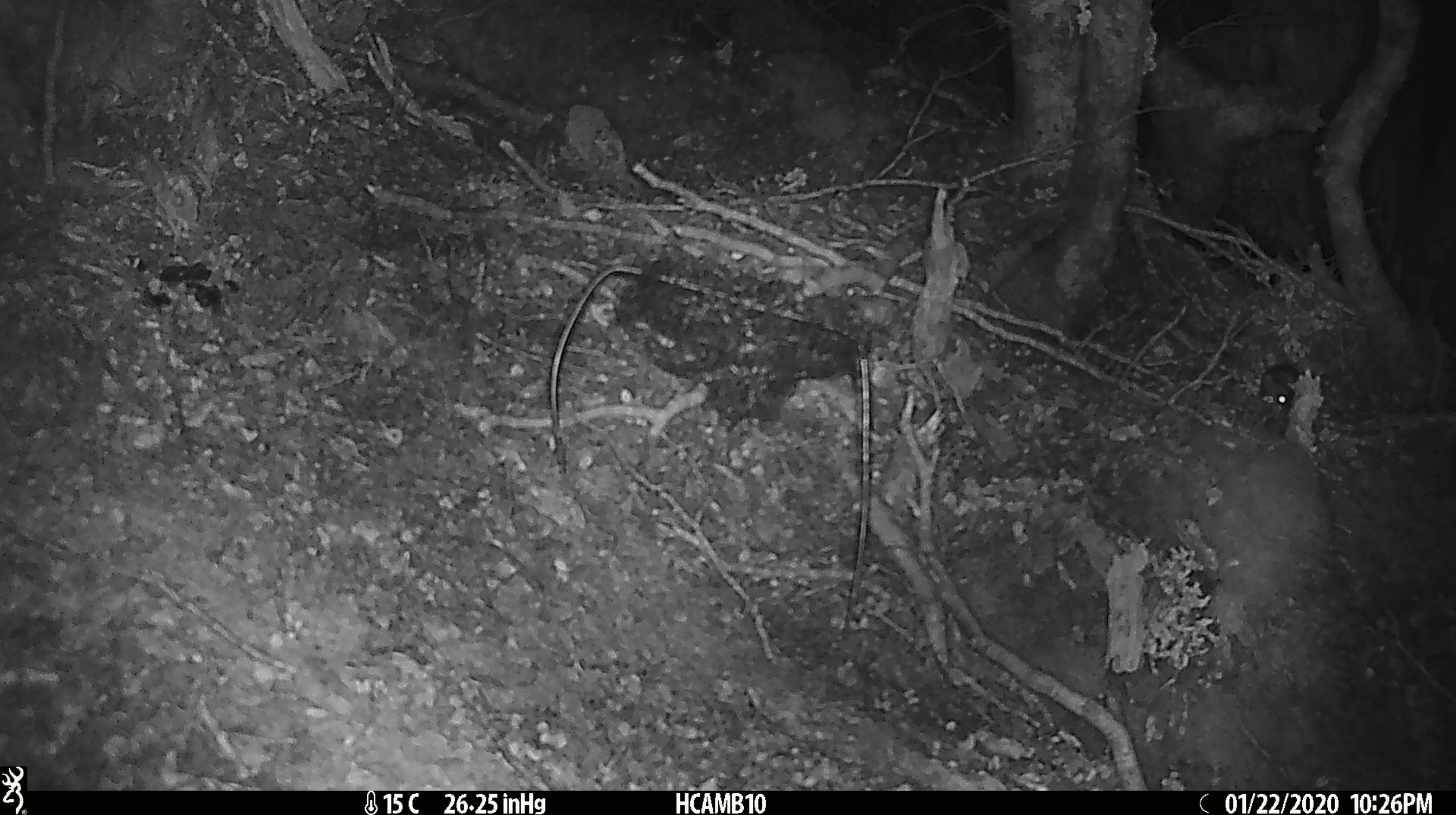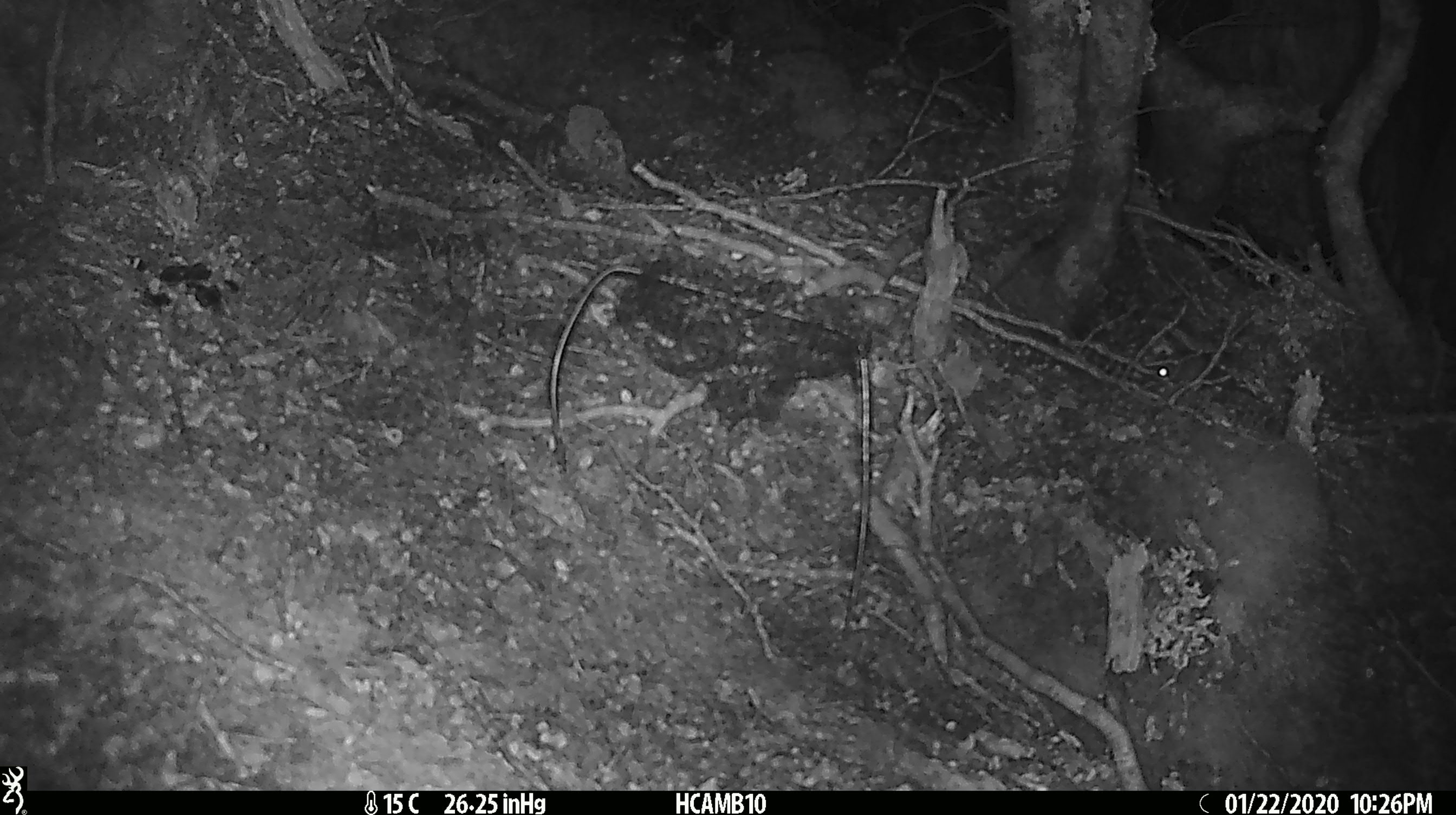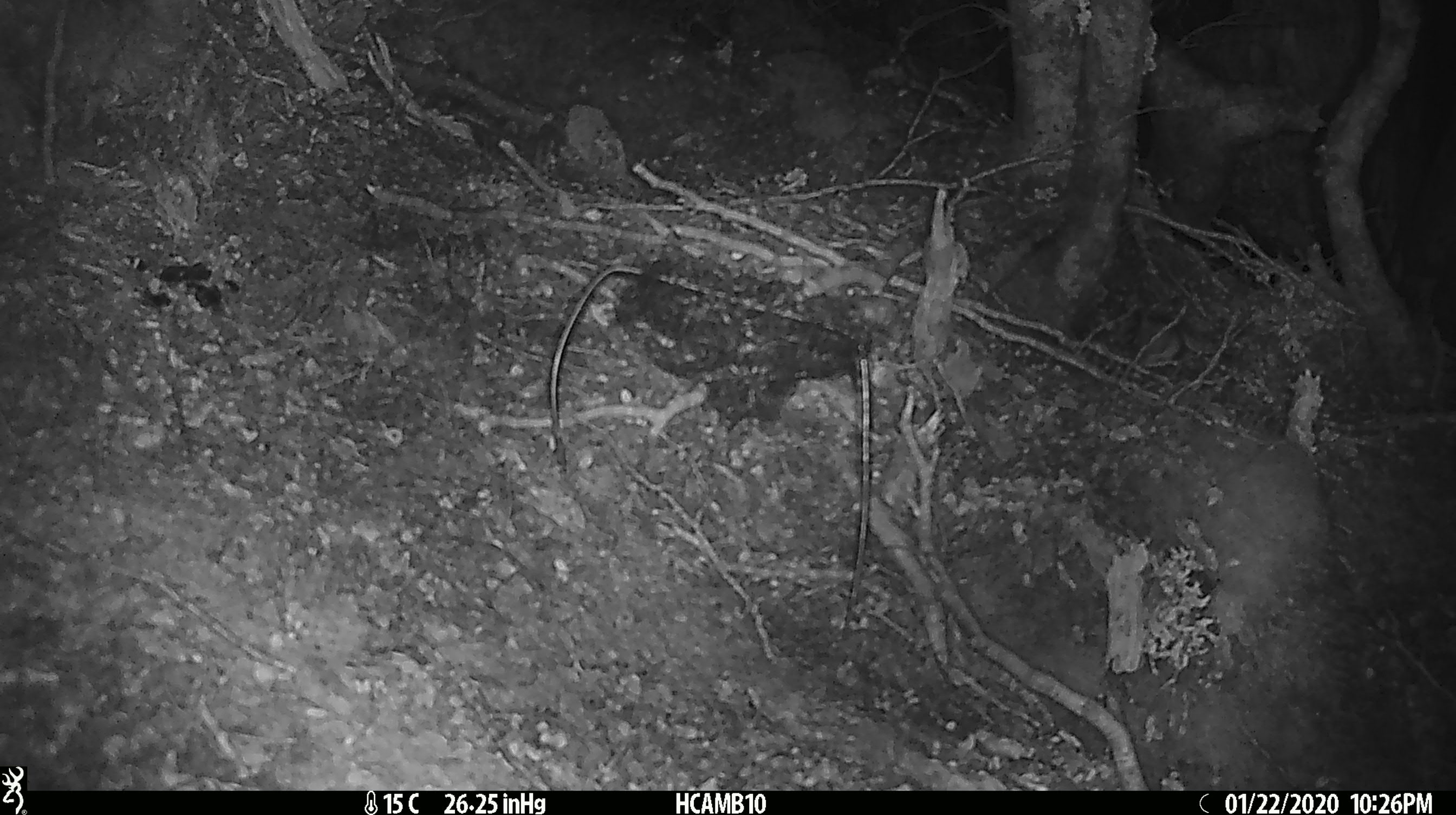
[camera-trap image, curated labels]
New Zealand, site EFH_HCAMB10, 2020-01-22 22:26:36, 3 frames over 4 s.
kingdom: Animalia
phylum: Chordata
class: Mammalia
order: Rodentia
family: Muridae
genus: Mus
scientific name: Mus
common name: mouse